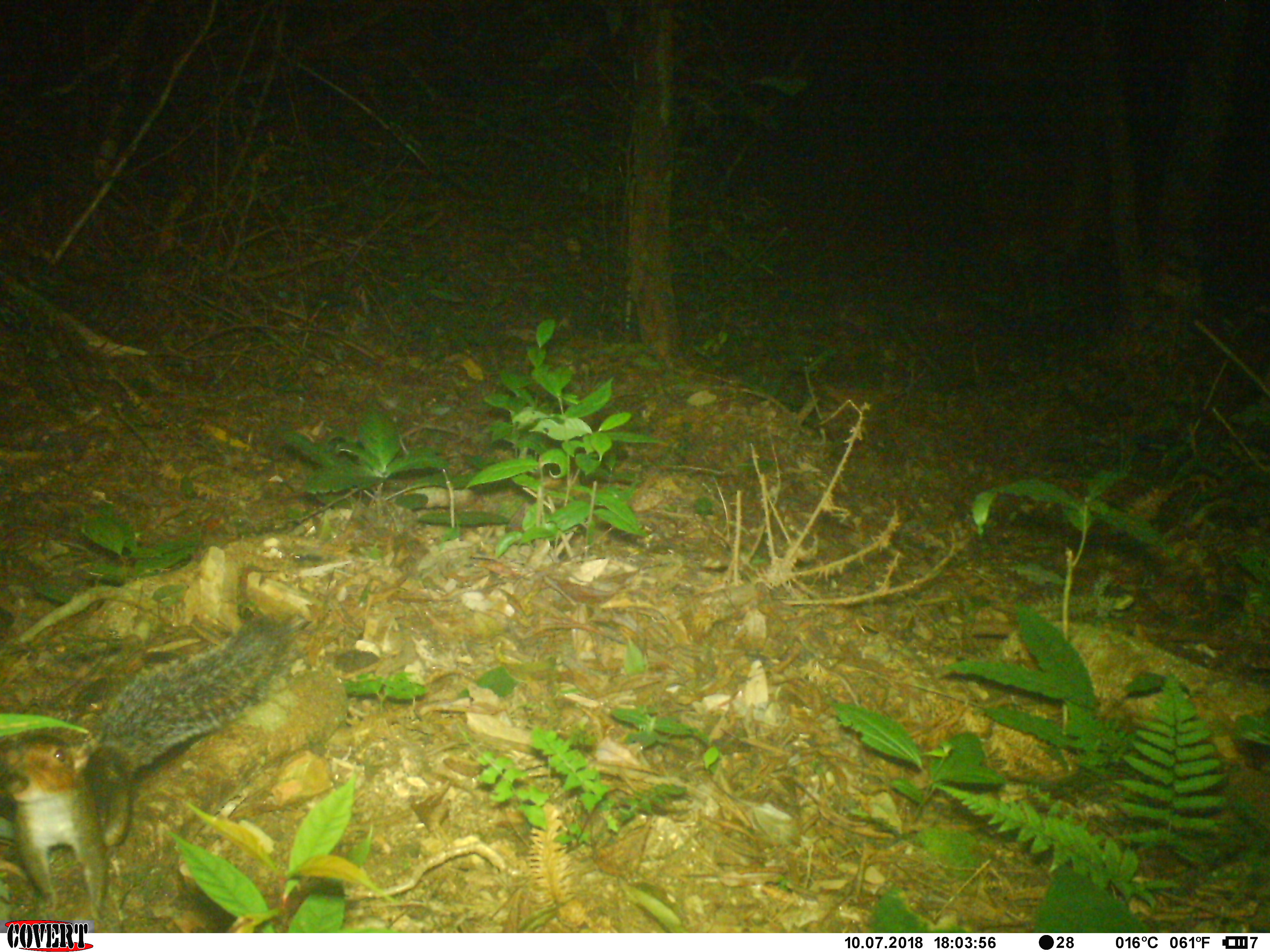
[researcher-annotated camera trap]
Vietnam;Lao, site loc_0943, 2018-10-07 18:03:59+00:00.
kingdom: Animalia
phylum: Chordata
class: Mammalia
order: Rodentia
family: Sciuridae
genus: Dremomys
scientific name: Dremomys rufigenis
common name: red-cheeked squirrel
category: red cheeked squirrel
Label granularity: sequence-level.